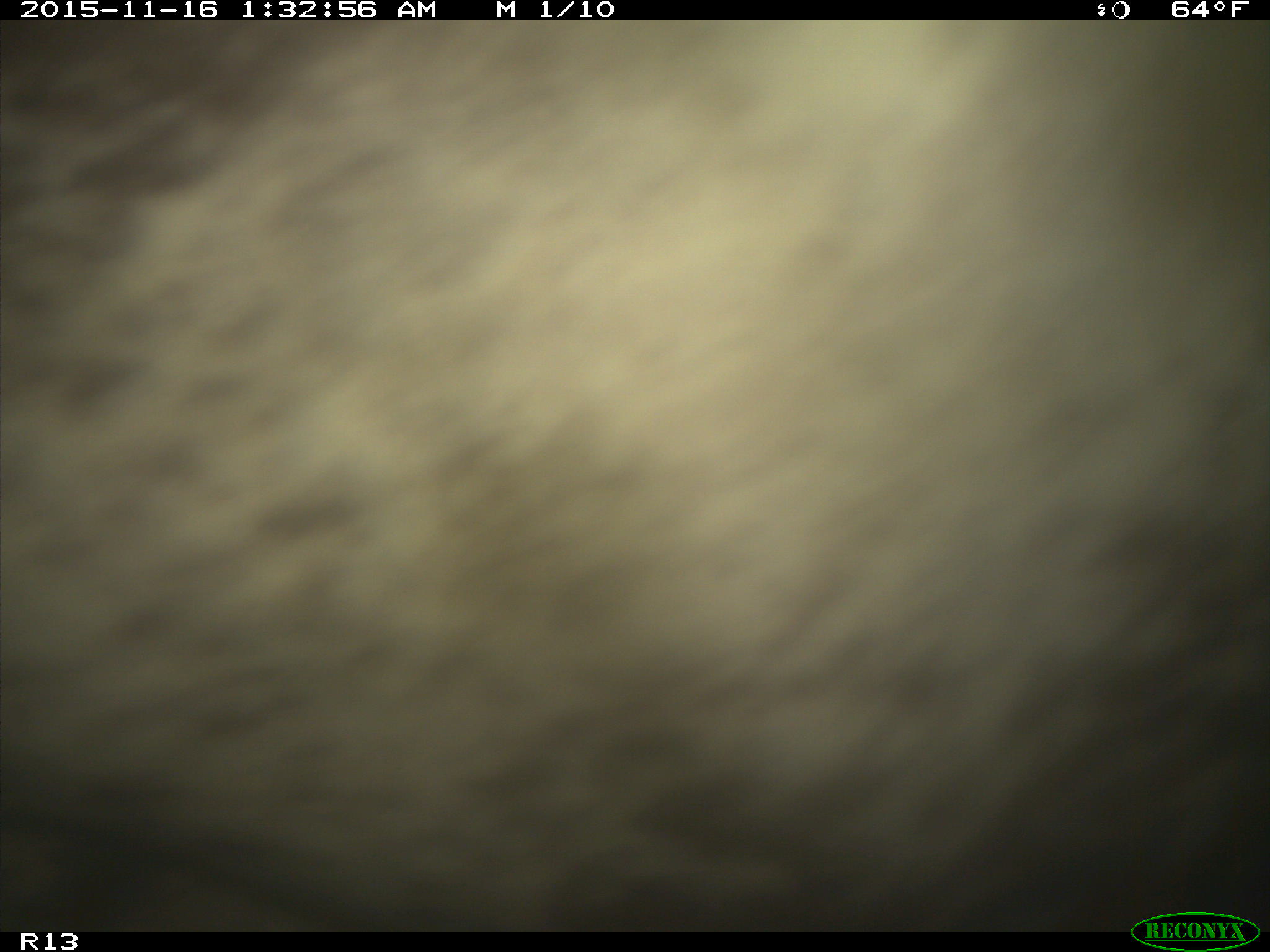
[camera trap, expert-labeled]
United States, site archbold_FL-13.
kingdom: Animalia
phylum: Chordata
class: Mammalia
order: Artiodactyla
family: Bovidae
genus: Bos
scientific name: Bos taurus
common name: domestic cow